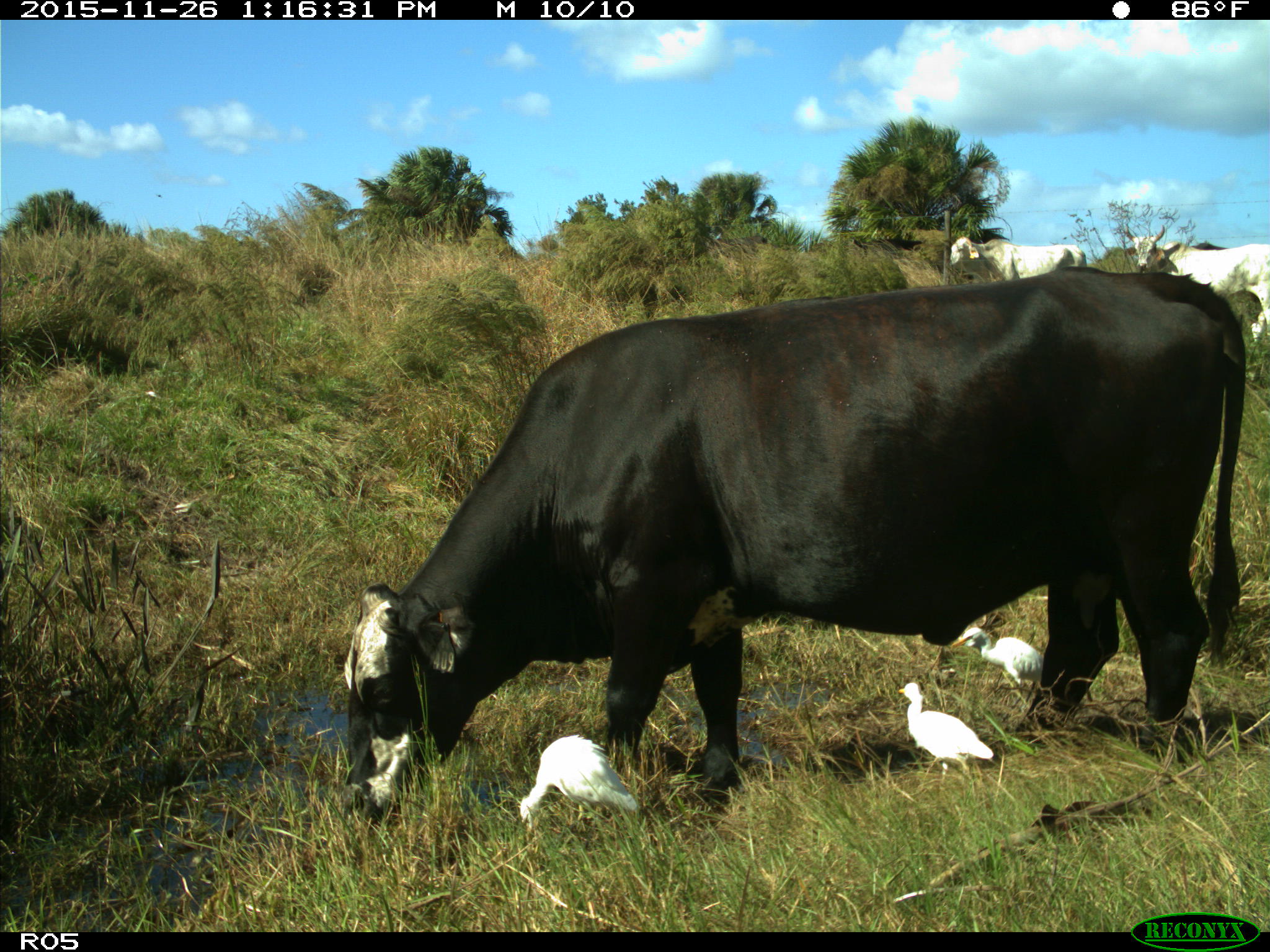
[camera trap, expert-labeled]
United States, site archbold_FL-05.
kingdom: Animalia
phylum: Chordata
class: Mammalia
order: Artiodactyla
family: Bovidae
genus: Bos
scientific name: Bos taurus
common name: domestic cow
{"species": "Bos taurus (domestic cow)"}